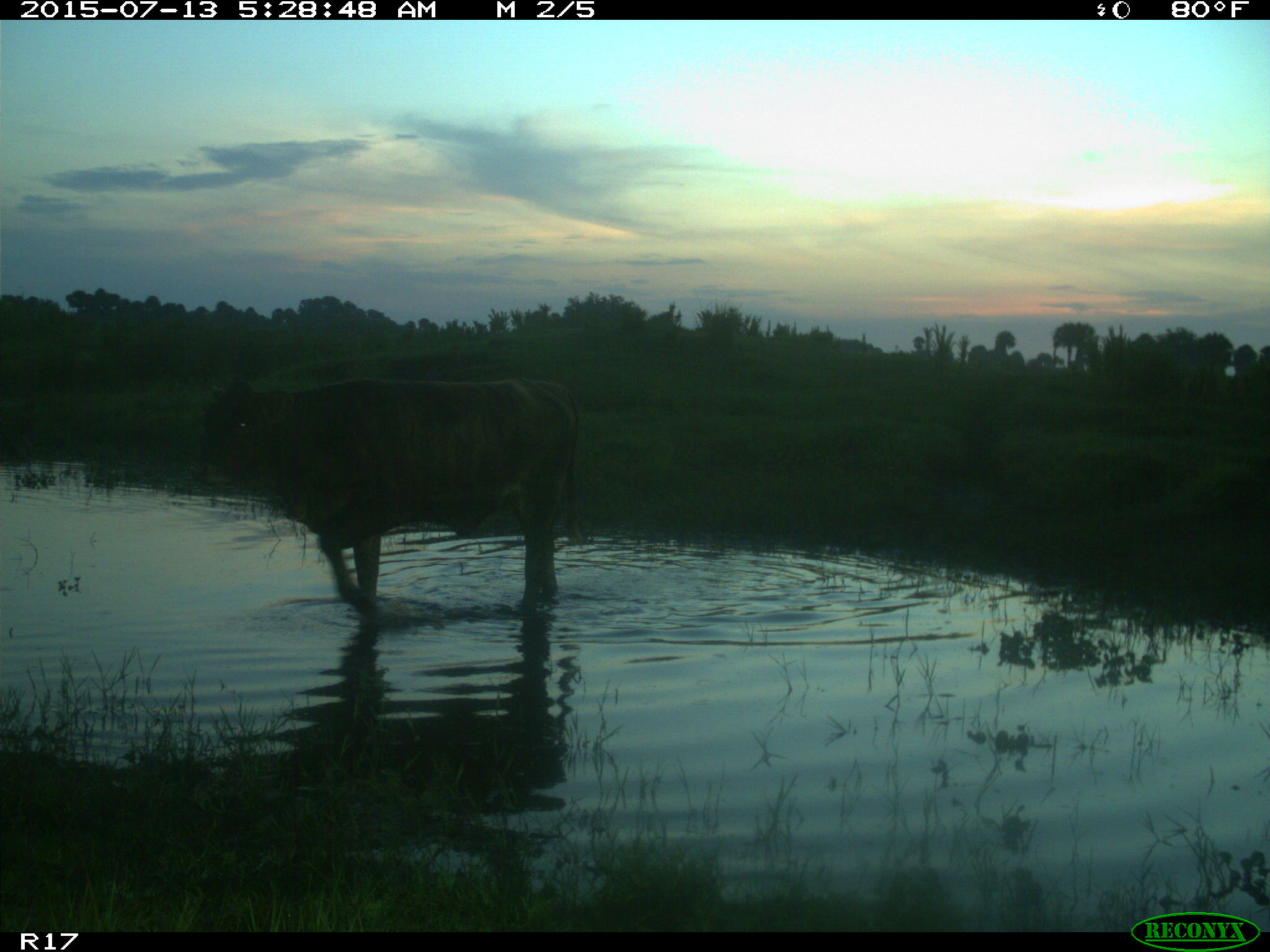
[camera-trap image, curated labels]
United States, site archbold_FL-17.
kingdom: Animalia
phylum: Chordata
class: Mammalia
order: Artiodactyla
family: Bovidae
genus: Bos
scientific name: Bos taurus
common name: domestic cow